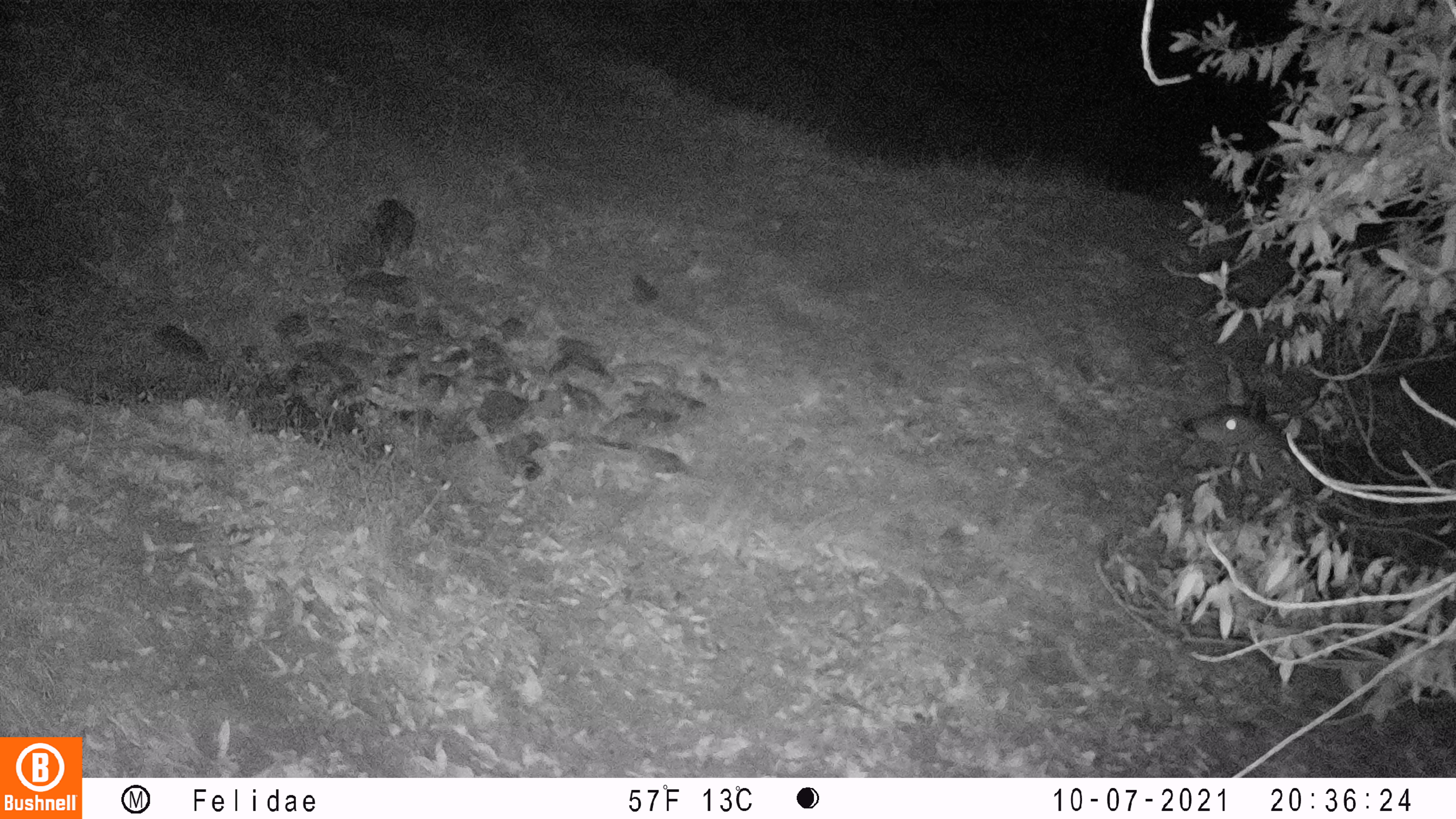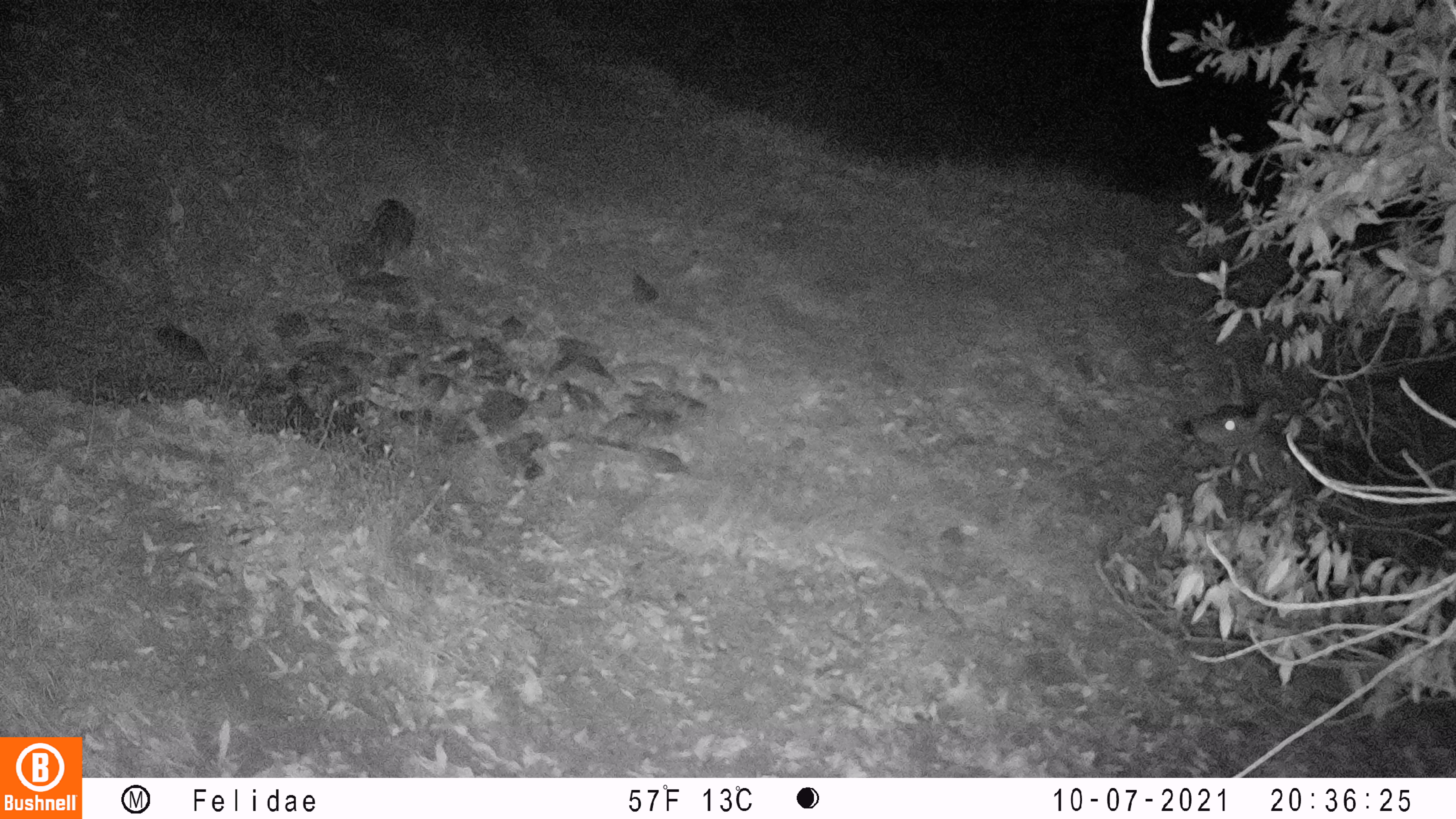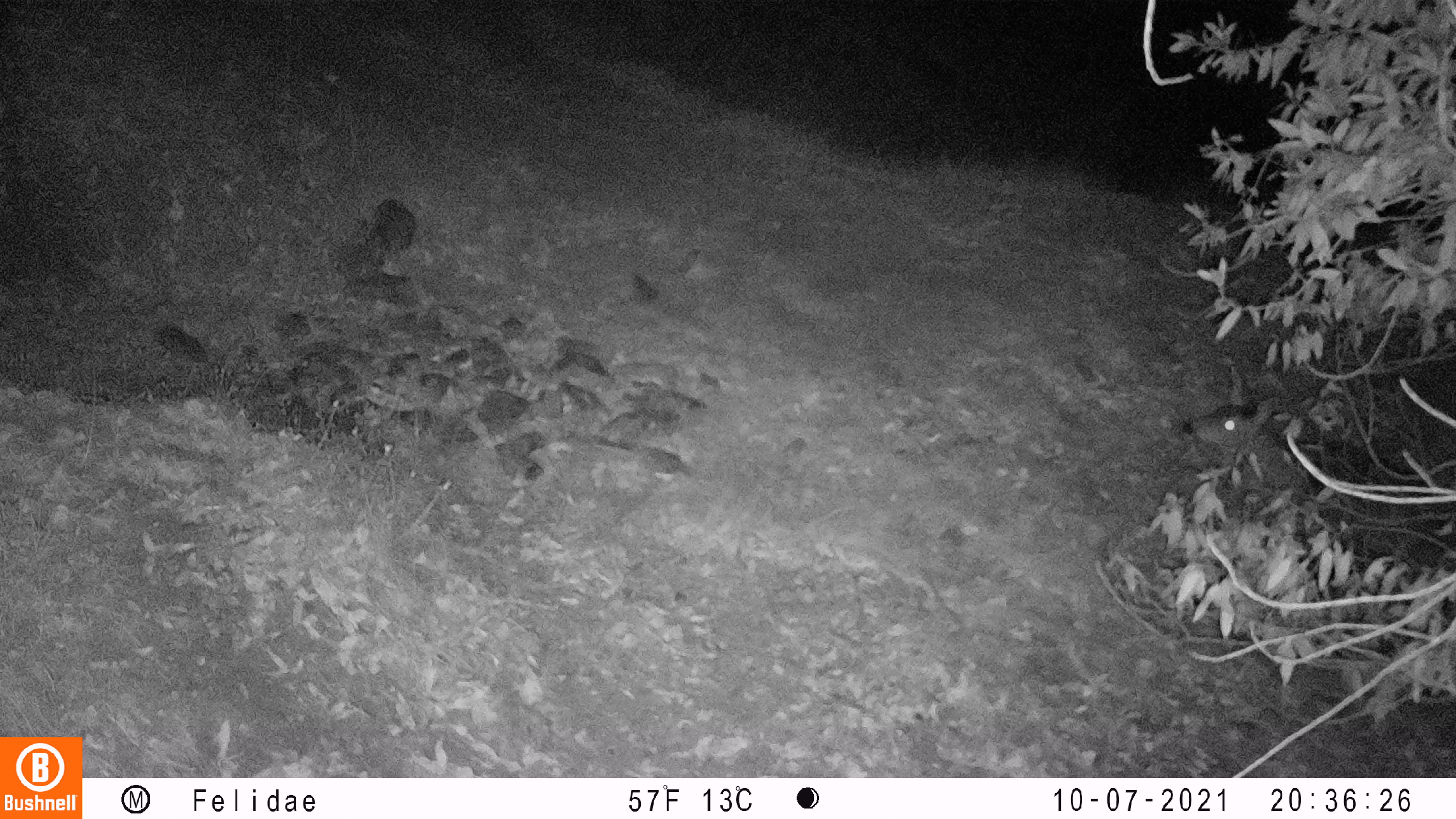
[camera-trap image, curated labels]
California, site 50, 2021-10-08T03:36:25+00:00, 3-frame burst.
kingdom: Animalia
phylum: Chordata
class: Mammalia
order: Artiodactyla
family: Cervidae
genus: Odocoileus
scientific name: Odocoileus hemionus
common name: mule deer